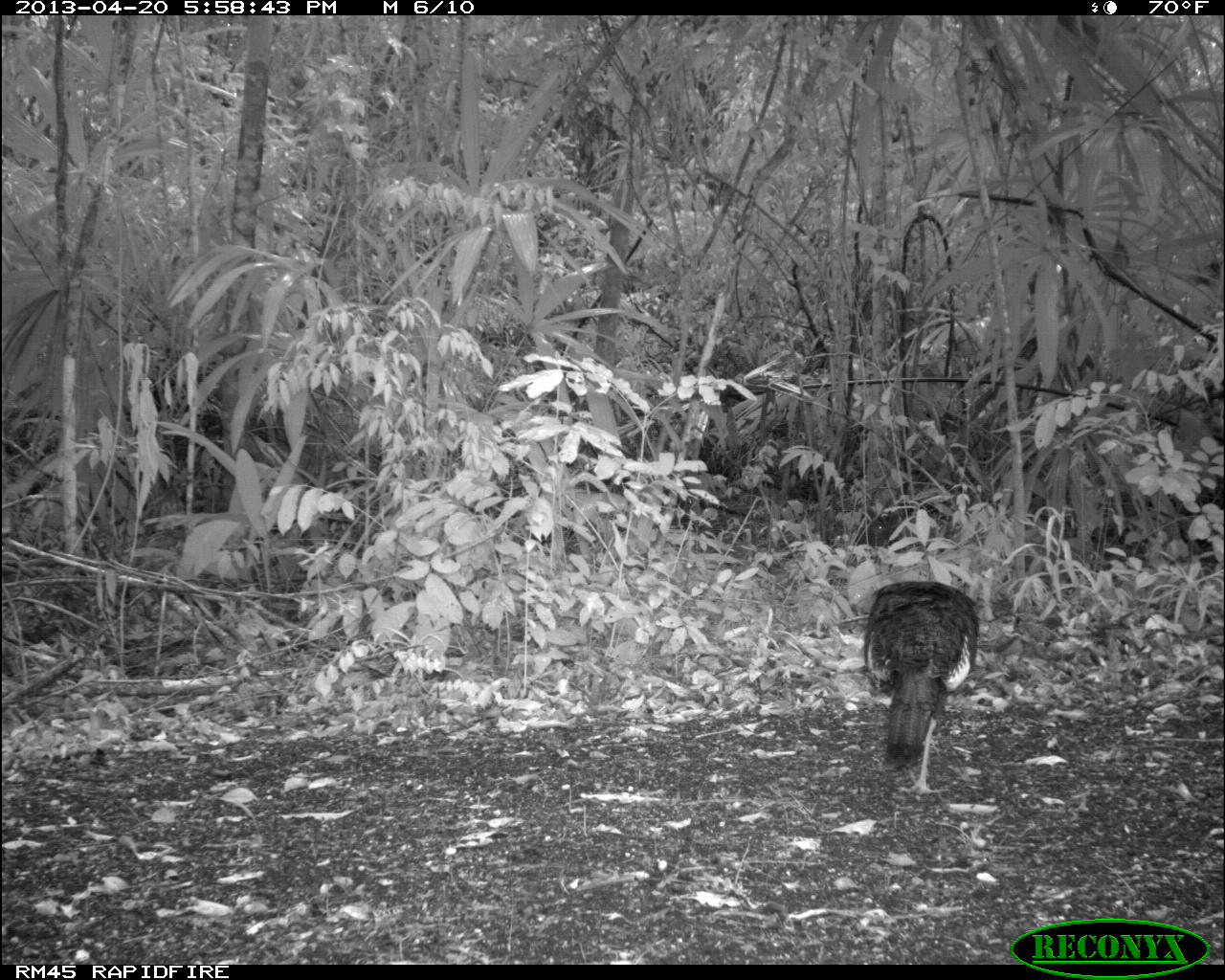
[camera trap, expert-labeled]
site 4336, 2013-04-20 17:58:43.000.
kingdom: Animalia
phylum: Chordata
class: Aves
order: Galliformes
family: Phasianidae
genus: Meleagris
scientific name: Meleagris ocellata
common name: ocellated turkey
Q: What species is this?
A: Meleagris ocellata (ocellated turkey).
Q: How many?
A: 1.